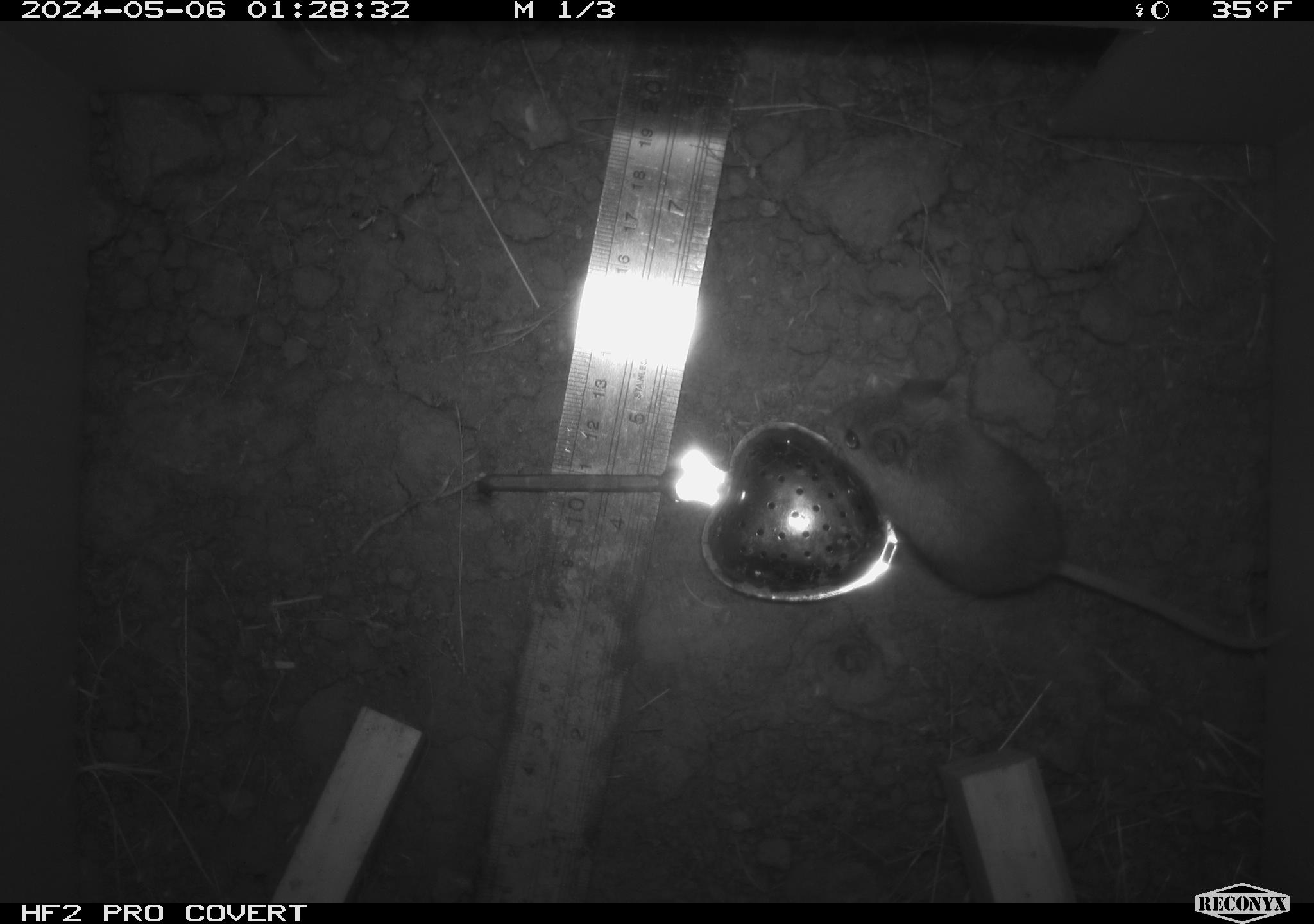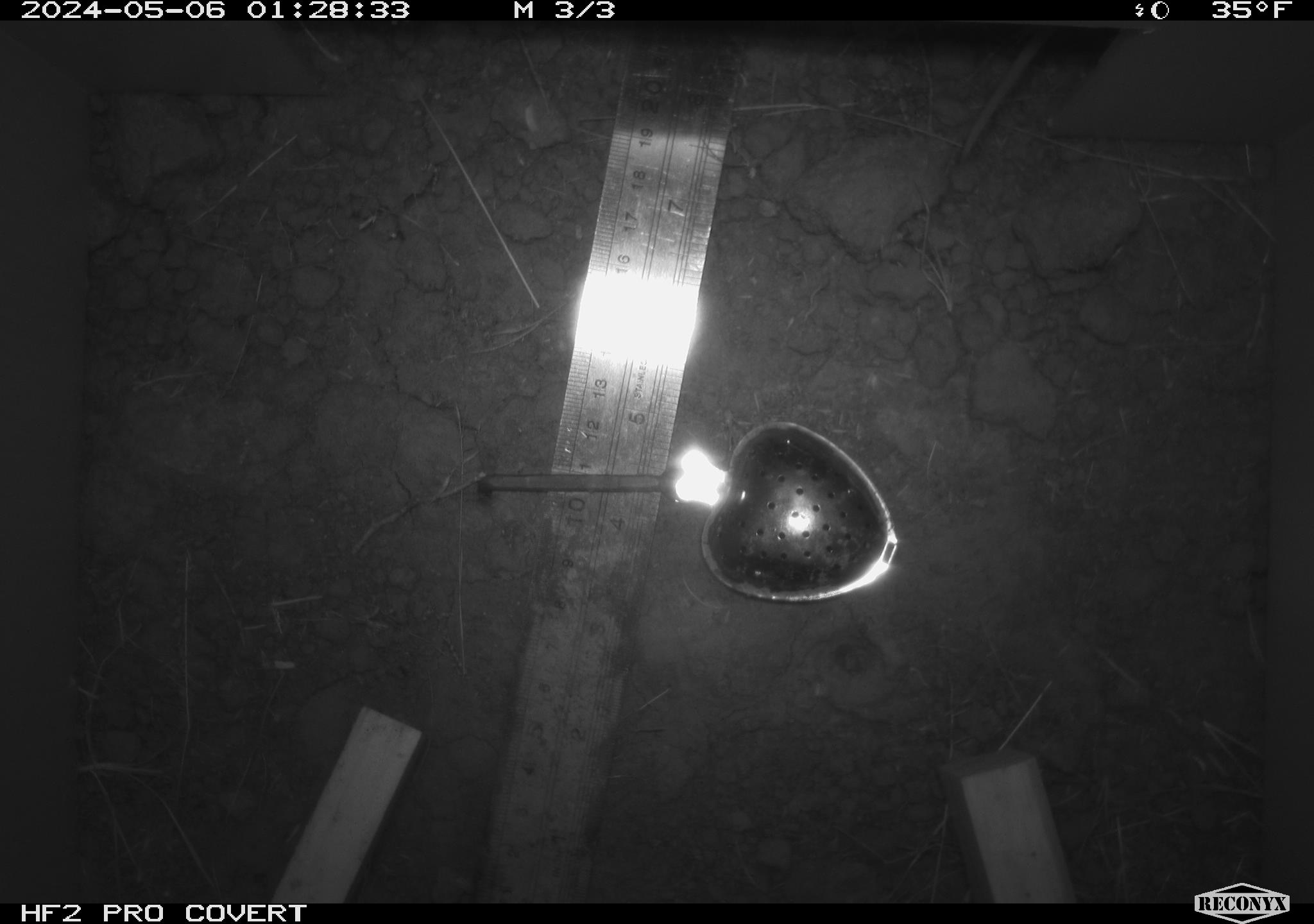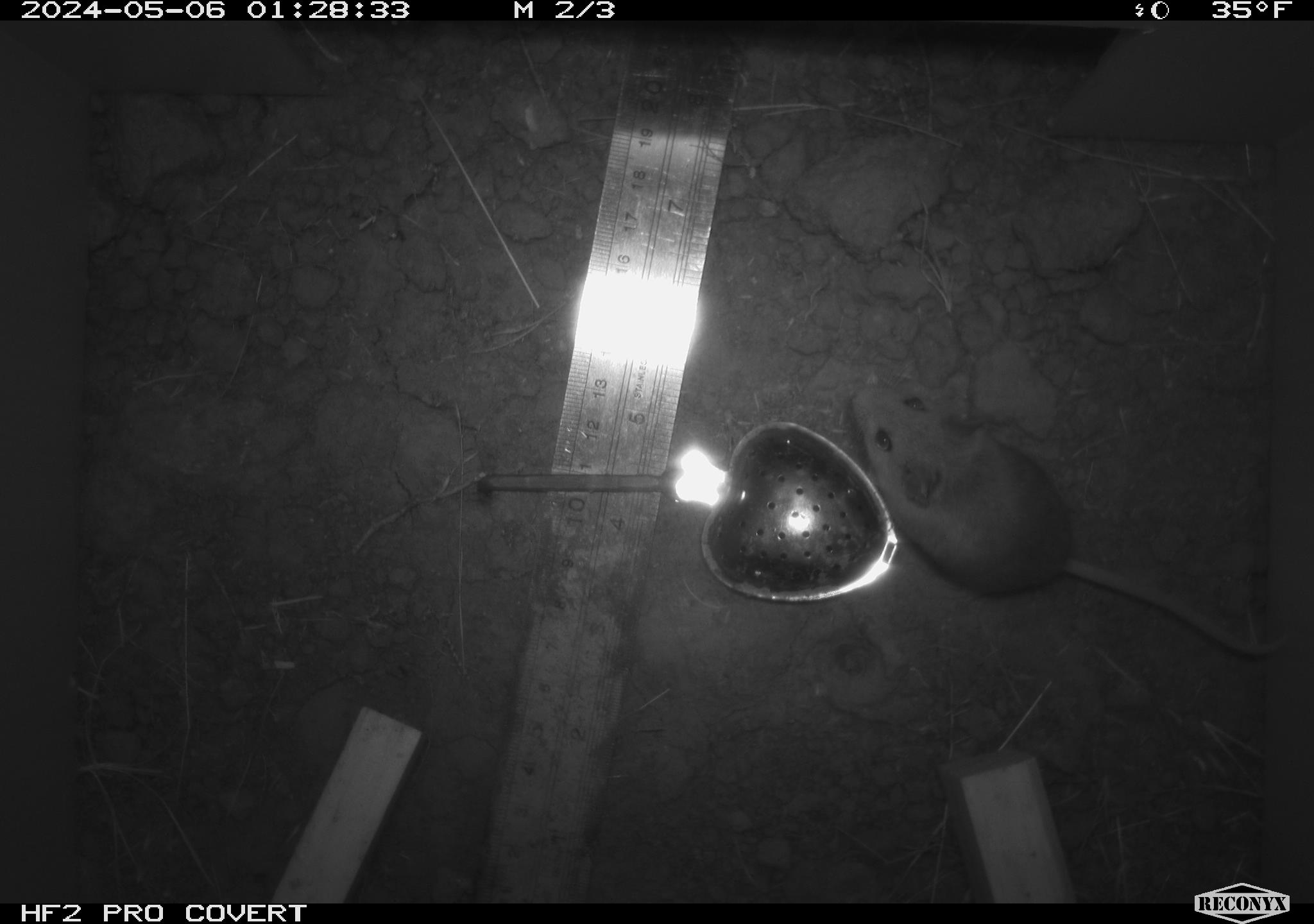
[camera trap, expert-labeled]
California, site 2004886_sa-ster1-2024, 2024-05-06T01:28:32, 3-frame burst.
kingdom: Animalia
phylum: Chordata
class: Mammalia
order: Rodentia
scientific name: Rodentia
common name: mouse species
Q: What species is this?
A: Mouse species (Rodentia).